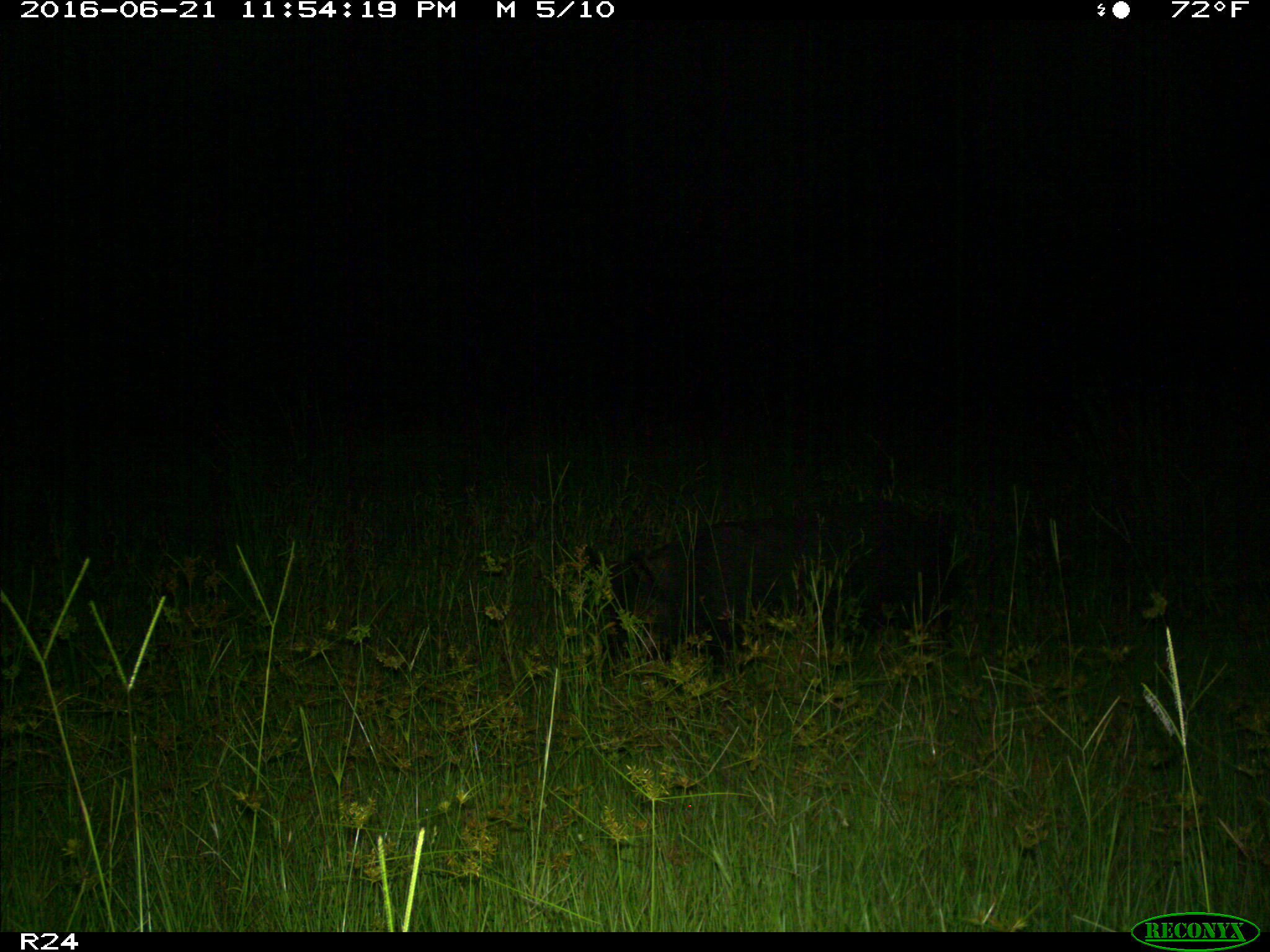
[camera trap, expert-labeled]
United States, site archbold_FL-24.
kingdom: Animalia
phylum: Chordata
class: Mammalia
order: Artiodactyla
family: Suidae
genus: Sus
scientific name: Sus scrofa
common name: wild boar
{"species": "Sus scrofa (wild boar)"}